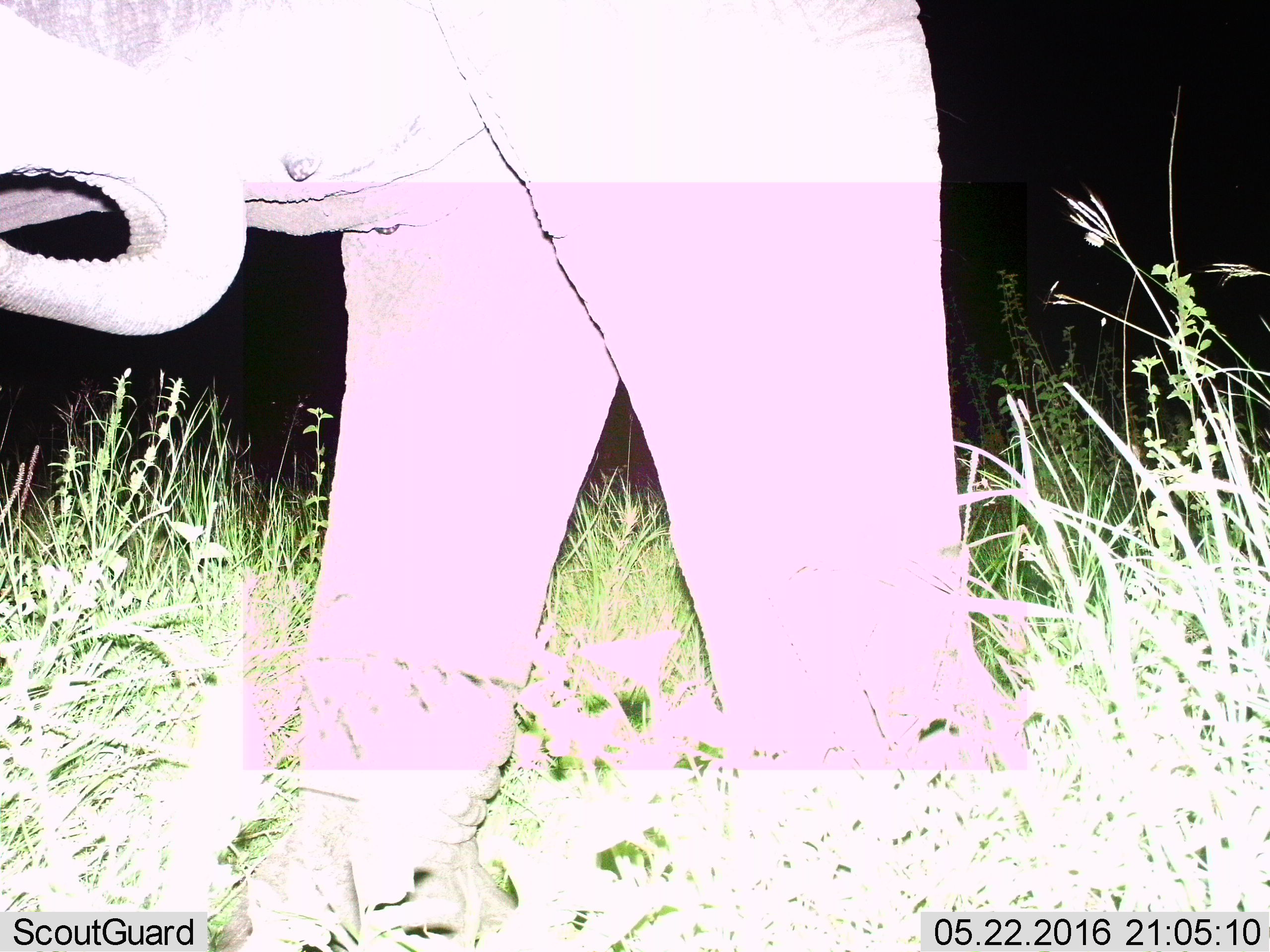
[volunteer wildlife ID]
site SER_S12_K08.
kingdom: Animalia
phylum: Chordata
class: Mammalia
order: Proboscidea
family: Elephantidae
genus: Loxodonta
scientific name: Loxodonta africana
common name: african bush elephant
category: elephant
Elephant (african bush elephant) (Loxodonta africana), count 2. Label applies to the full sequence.